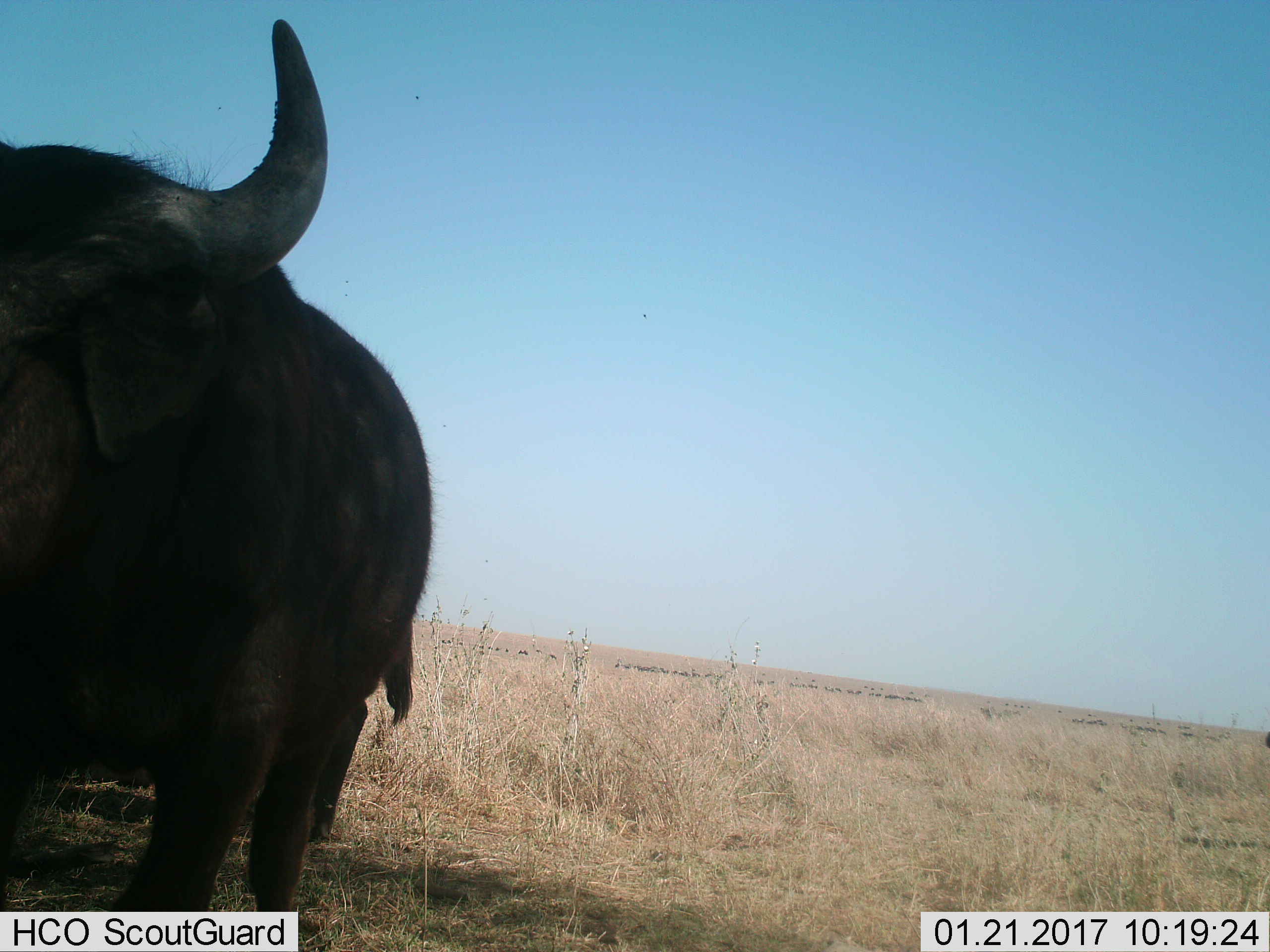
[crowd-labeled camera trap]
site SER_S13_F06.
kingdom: Animalia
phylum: Chordata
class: Mammalia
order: Artiodactyla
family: Bovidae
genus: Syncerus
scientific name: Syncerus caffer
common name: african buffalo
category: buffalo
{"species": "buffalo (african buffalo) (Syncerus caffer)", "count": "2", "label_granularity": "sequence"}